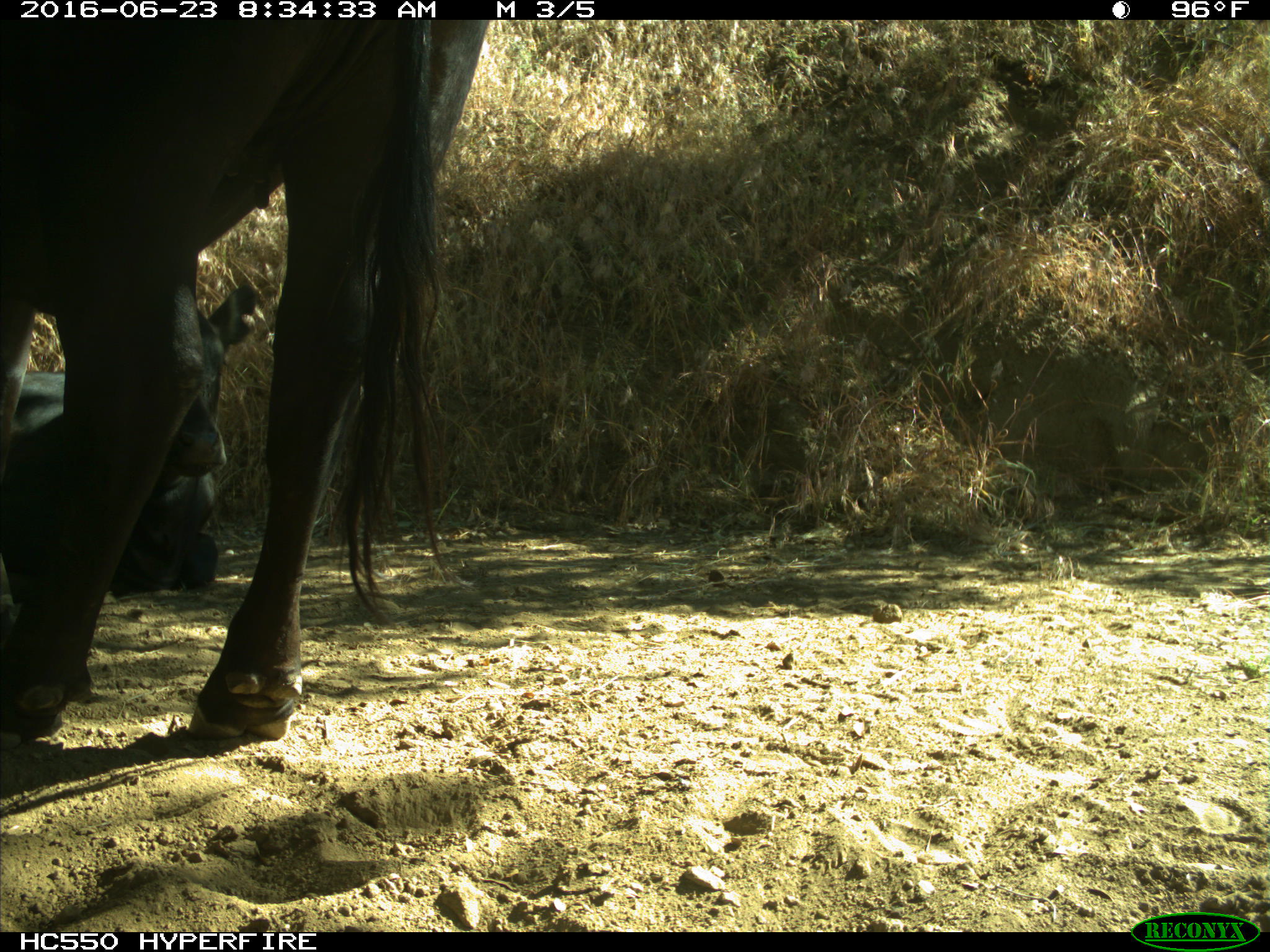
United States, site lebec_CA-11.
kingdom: Animalia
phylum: Chordata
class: Mammalia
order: Artiodactyla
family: Bovidae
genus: Bos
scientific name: Bos taurus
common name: domestic cow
Bos taurus (domestic cow).